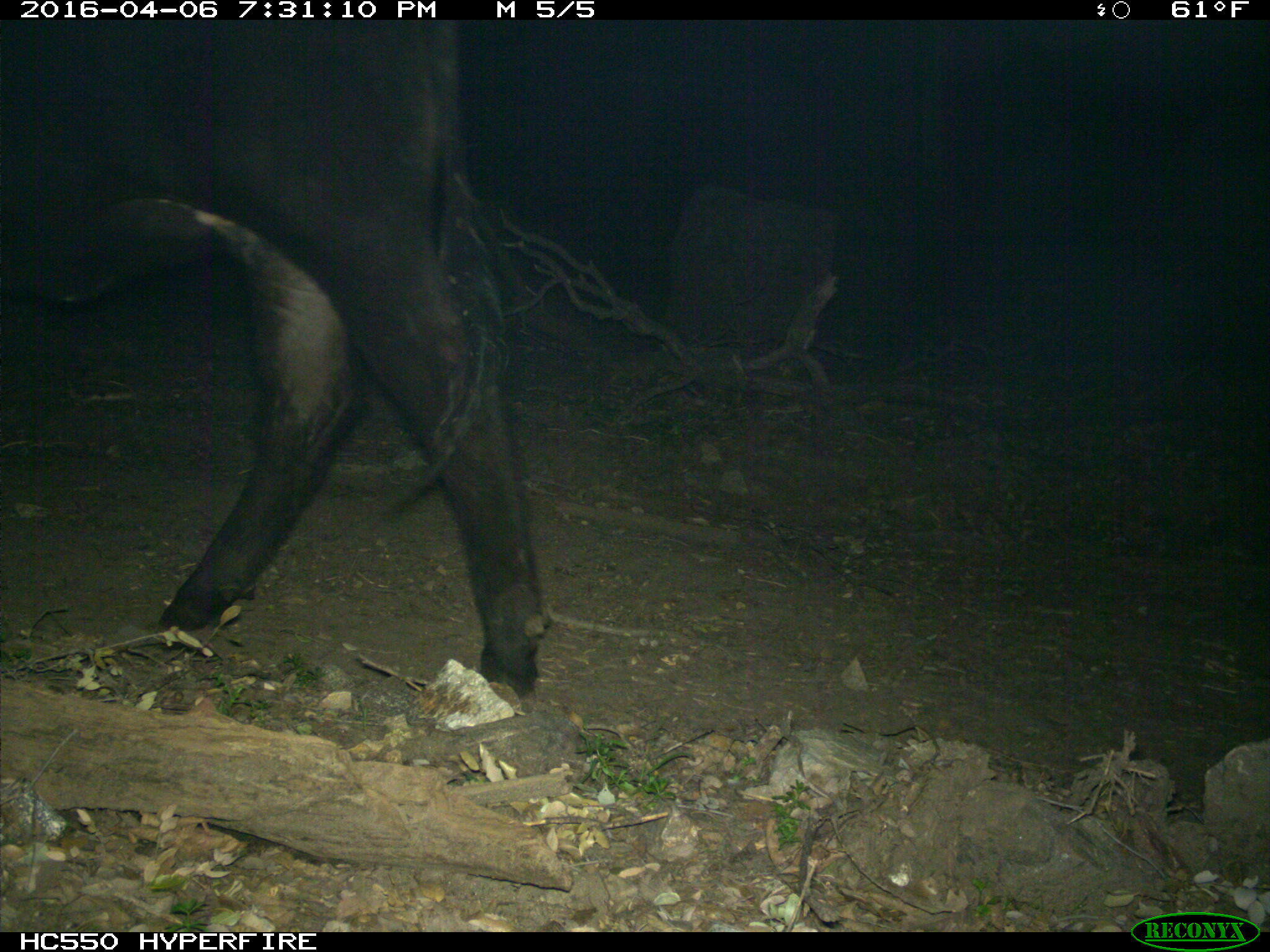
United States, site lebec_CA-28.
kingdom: Animalia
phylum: Chordata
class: Mammalia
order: Artiodactyla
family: Bovidae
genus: Bos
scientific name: Bos taurus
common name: domestic cow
Bos taurus (domestic cow).